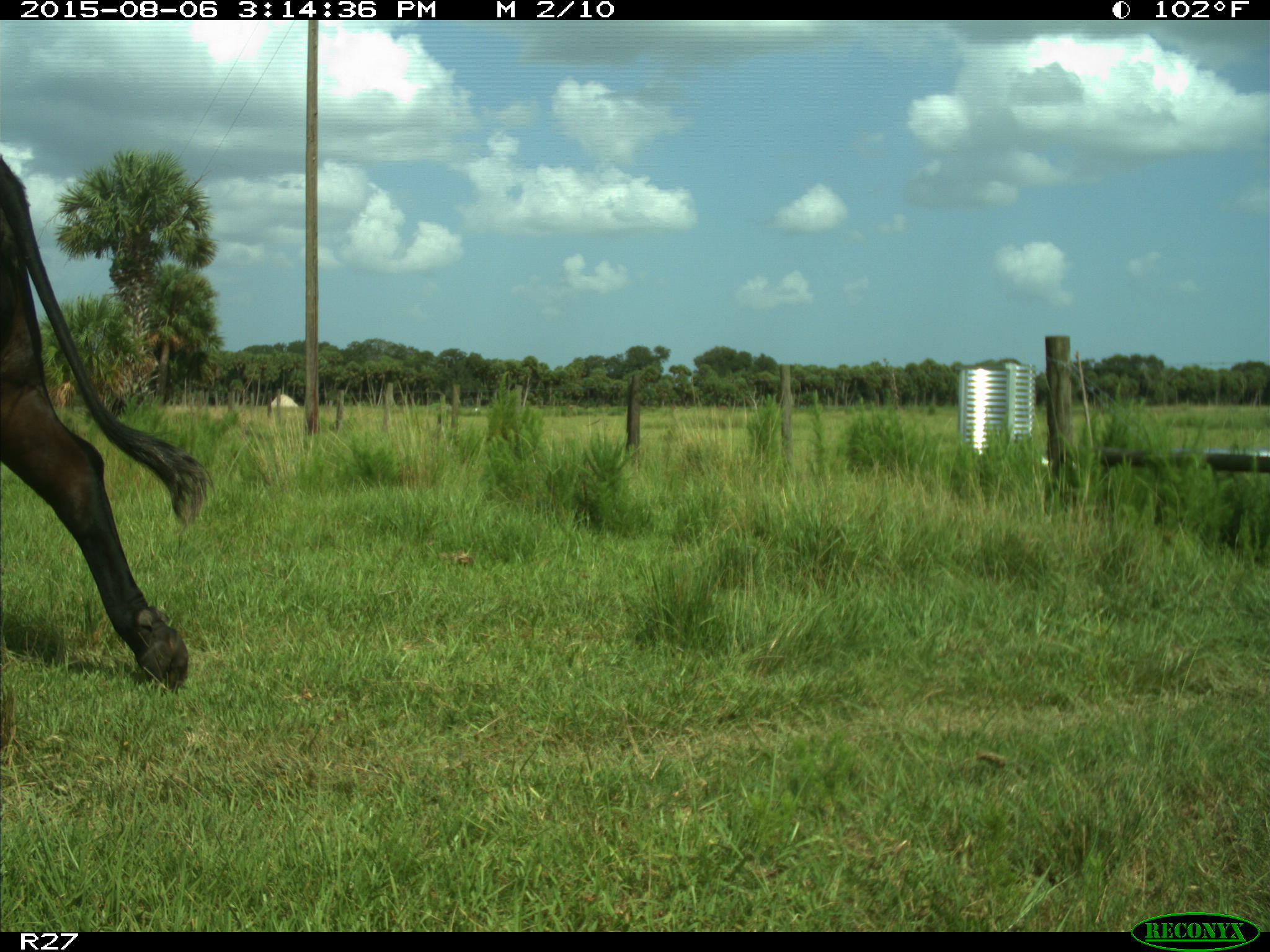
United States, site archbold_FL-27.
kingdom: Animalia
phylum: Chordata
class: Mammalia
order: Artiodactyla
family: Bovidae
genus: Bos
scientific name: Bos taurus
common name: domestic cow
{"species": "Bos taurus (domestic cow)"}